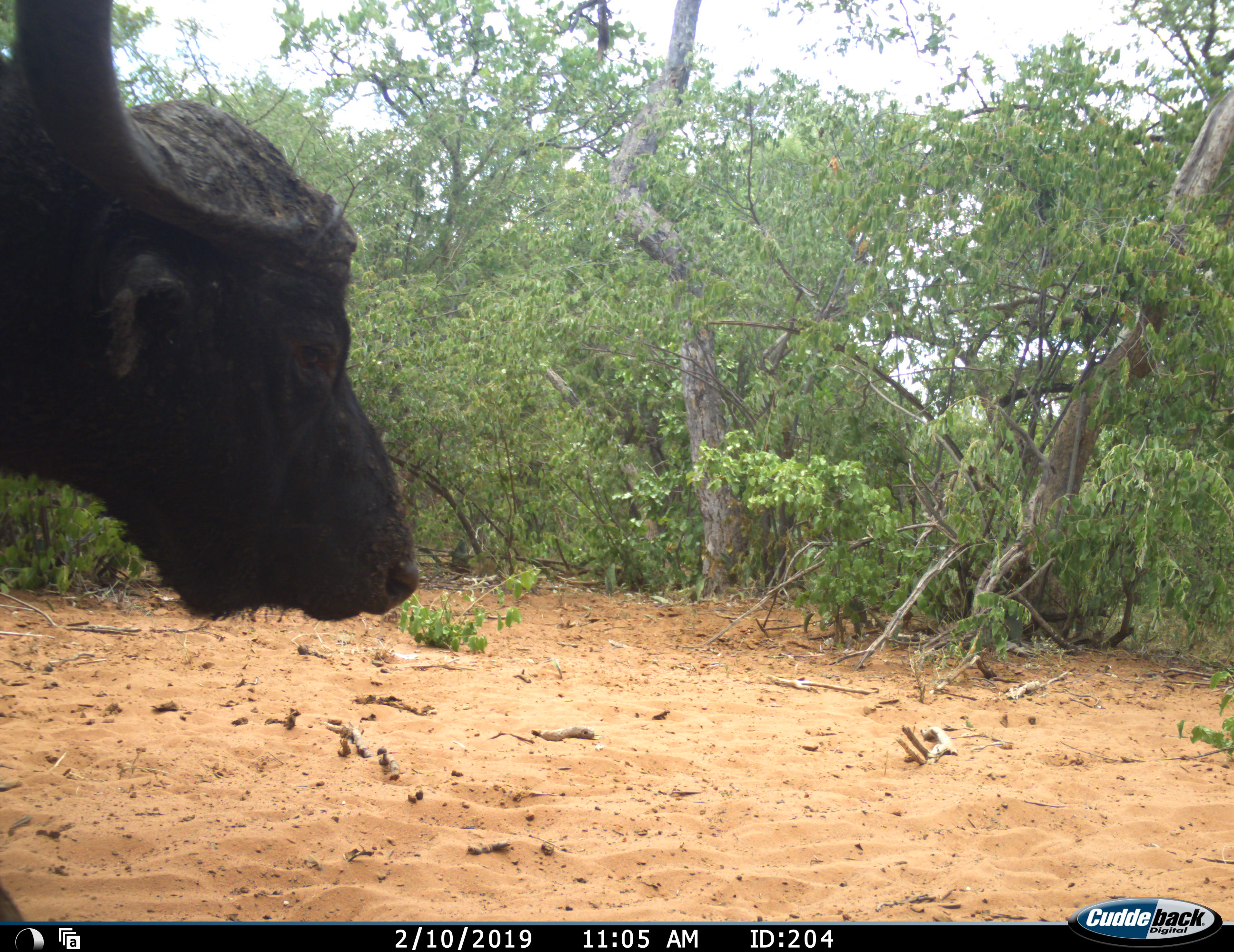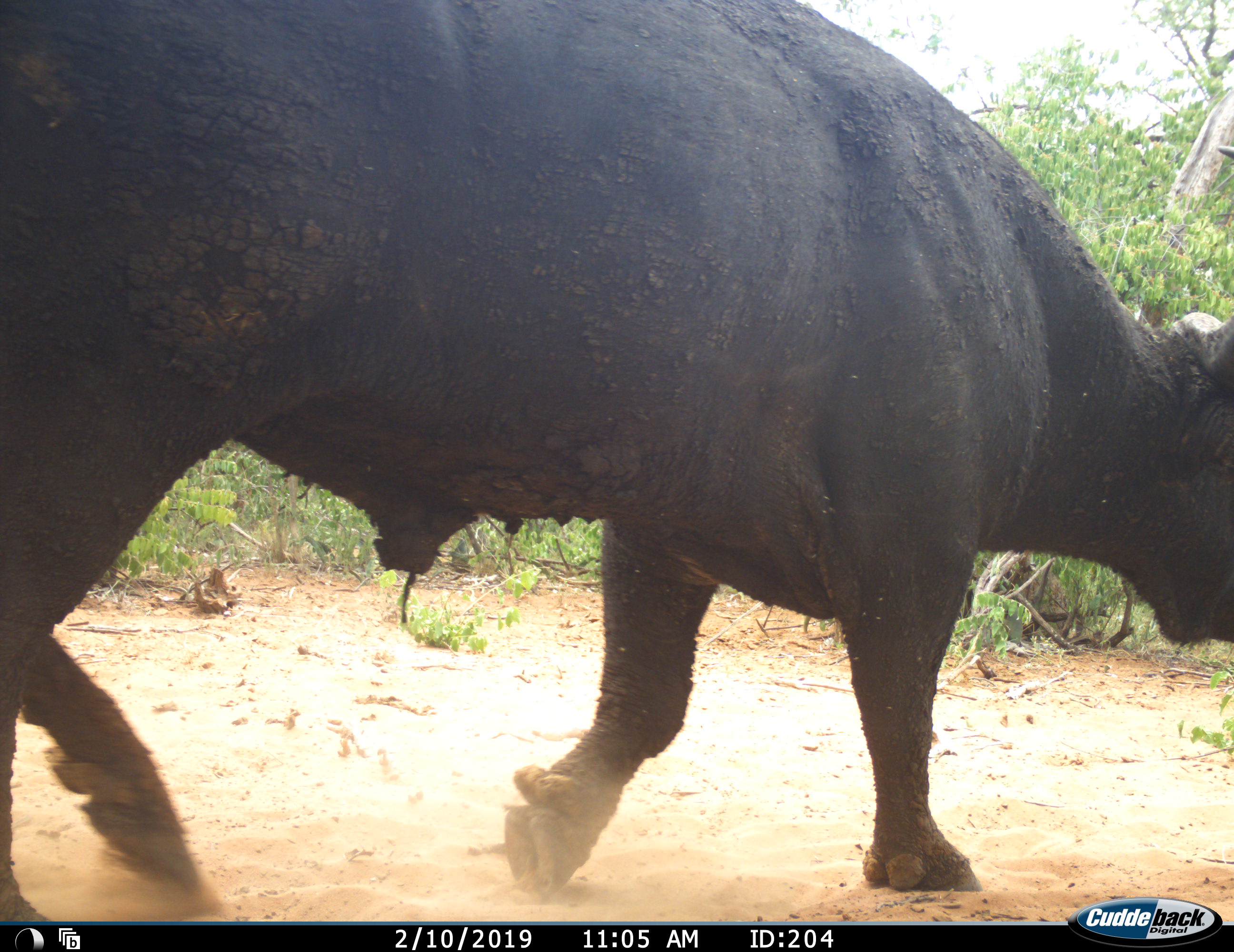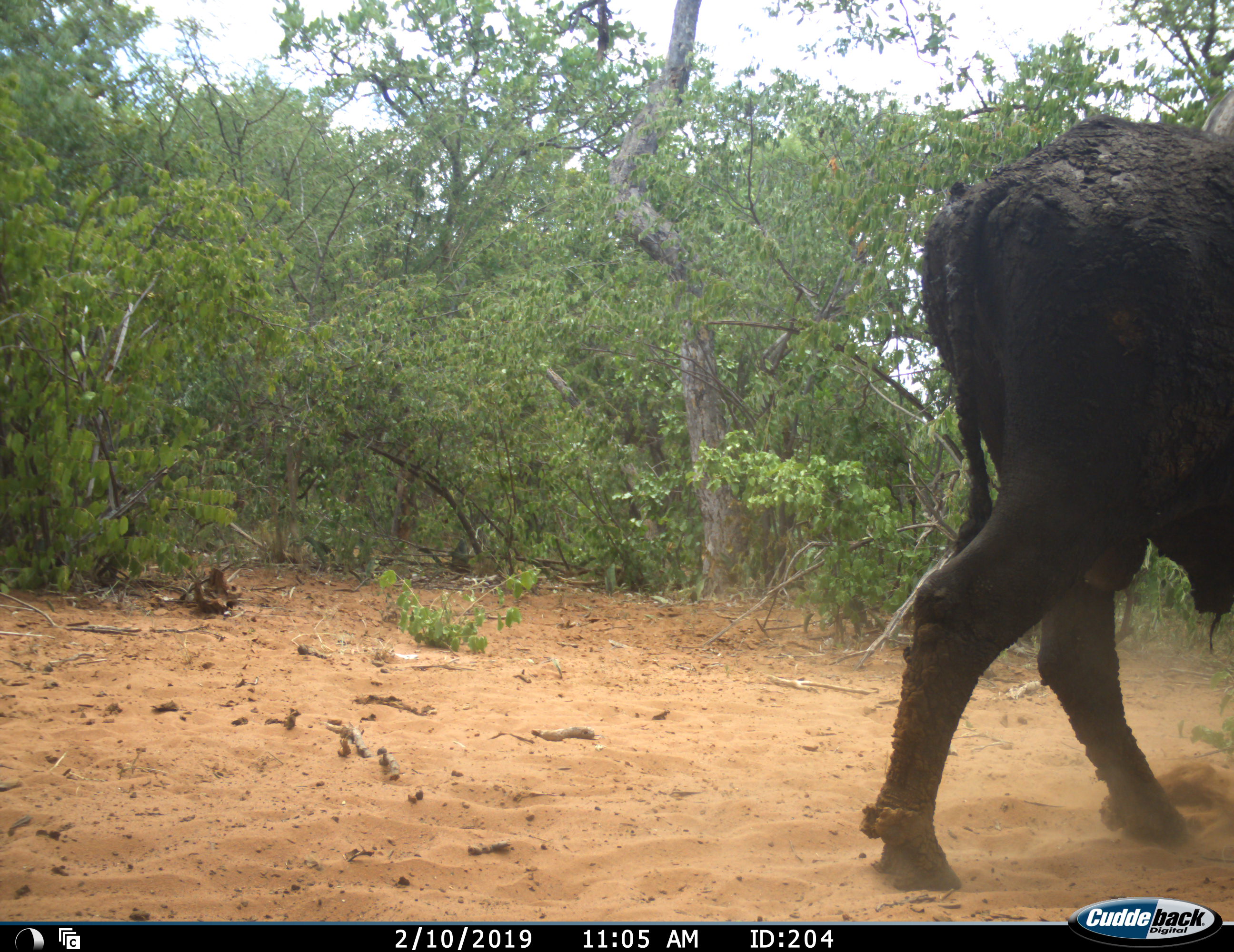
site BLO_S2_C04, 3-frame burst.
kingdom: Animalia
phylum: Chordata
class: Mammalia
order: Artiodactyla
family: Bovidae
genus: Syncerus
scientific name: Syncerus caffer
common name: african buffalo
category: buffalo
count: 1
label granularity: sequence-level